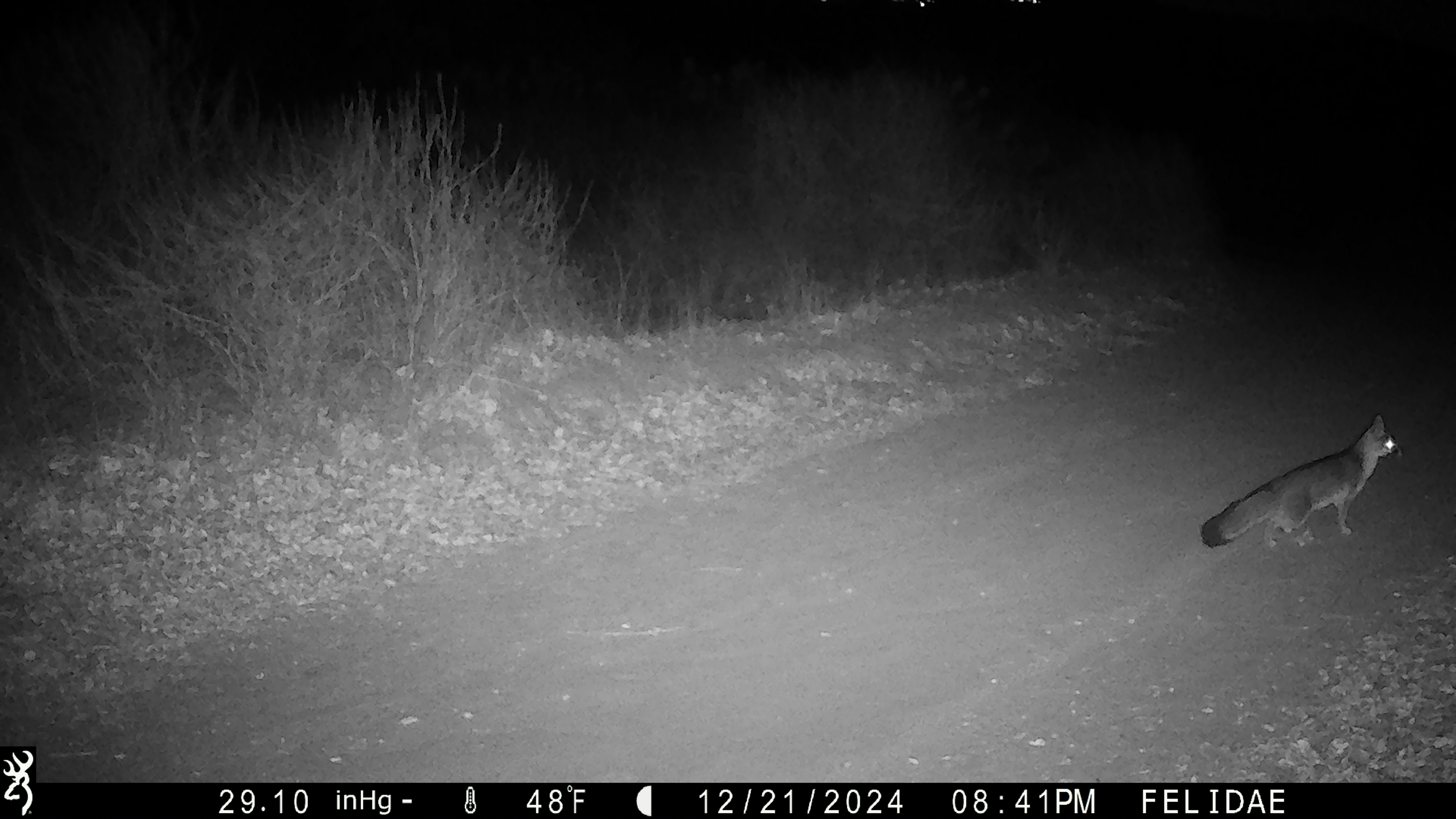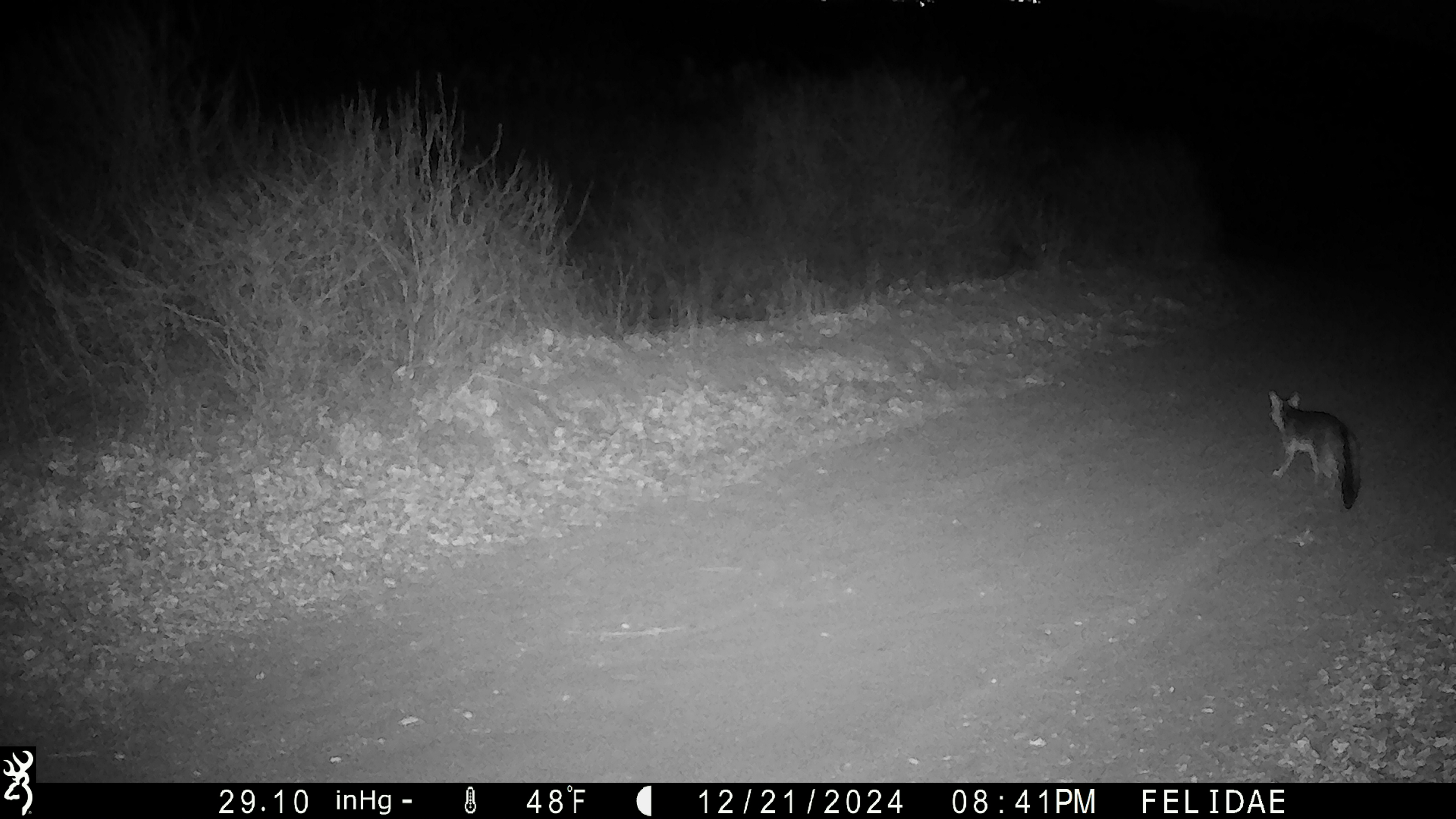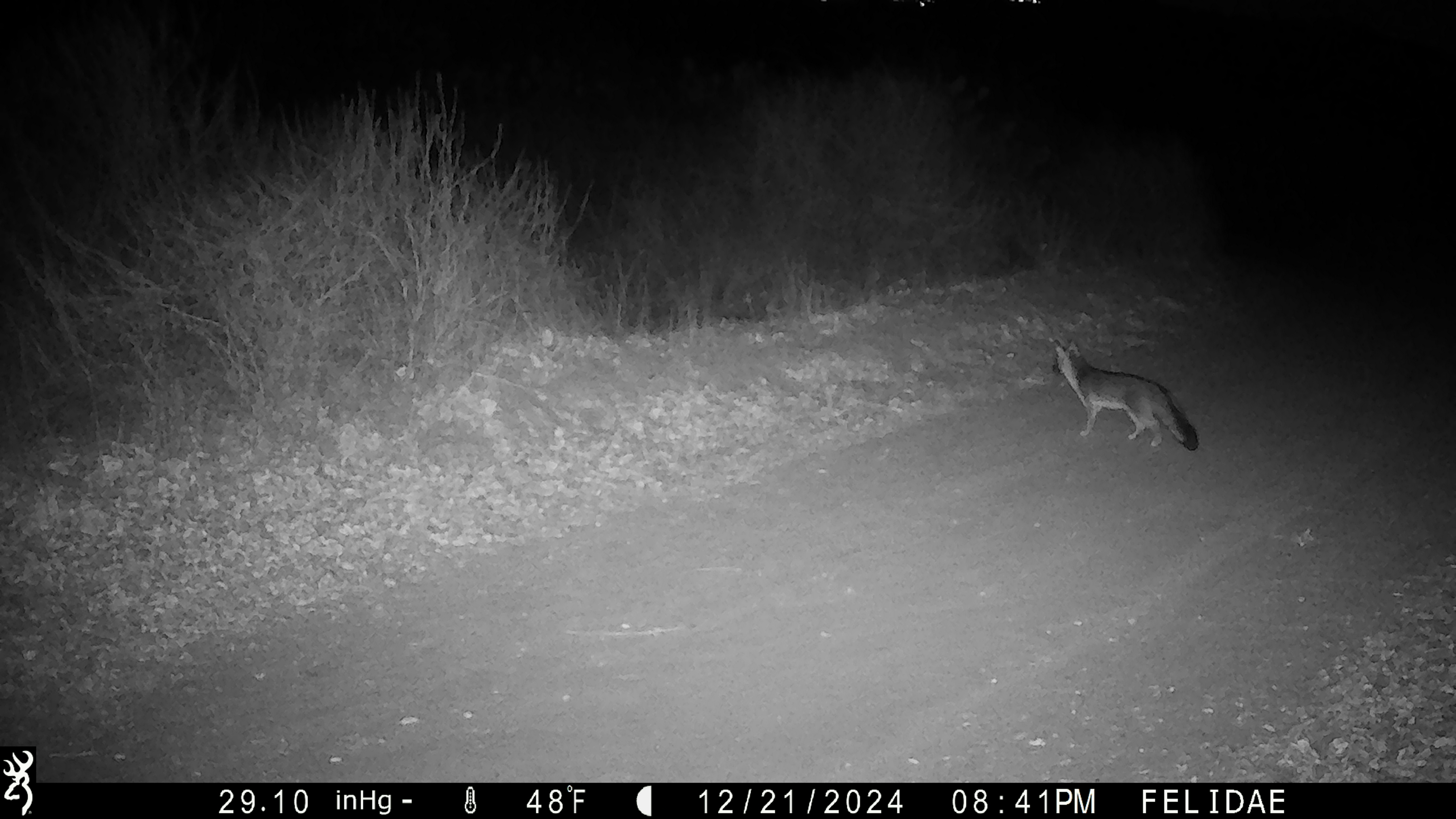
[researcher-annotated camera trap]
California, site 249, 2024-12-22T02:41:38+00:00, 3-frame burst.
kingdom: Animalia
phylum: Chordata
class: Mammalia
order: Carnivora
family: Canidae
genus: Urocyon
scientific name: Urocyon cinereoargenteus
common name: gray fox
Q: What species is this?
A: Gray fox (Urocyon cinereoargenteus).